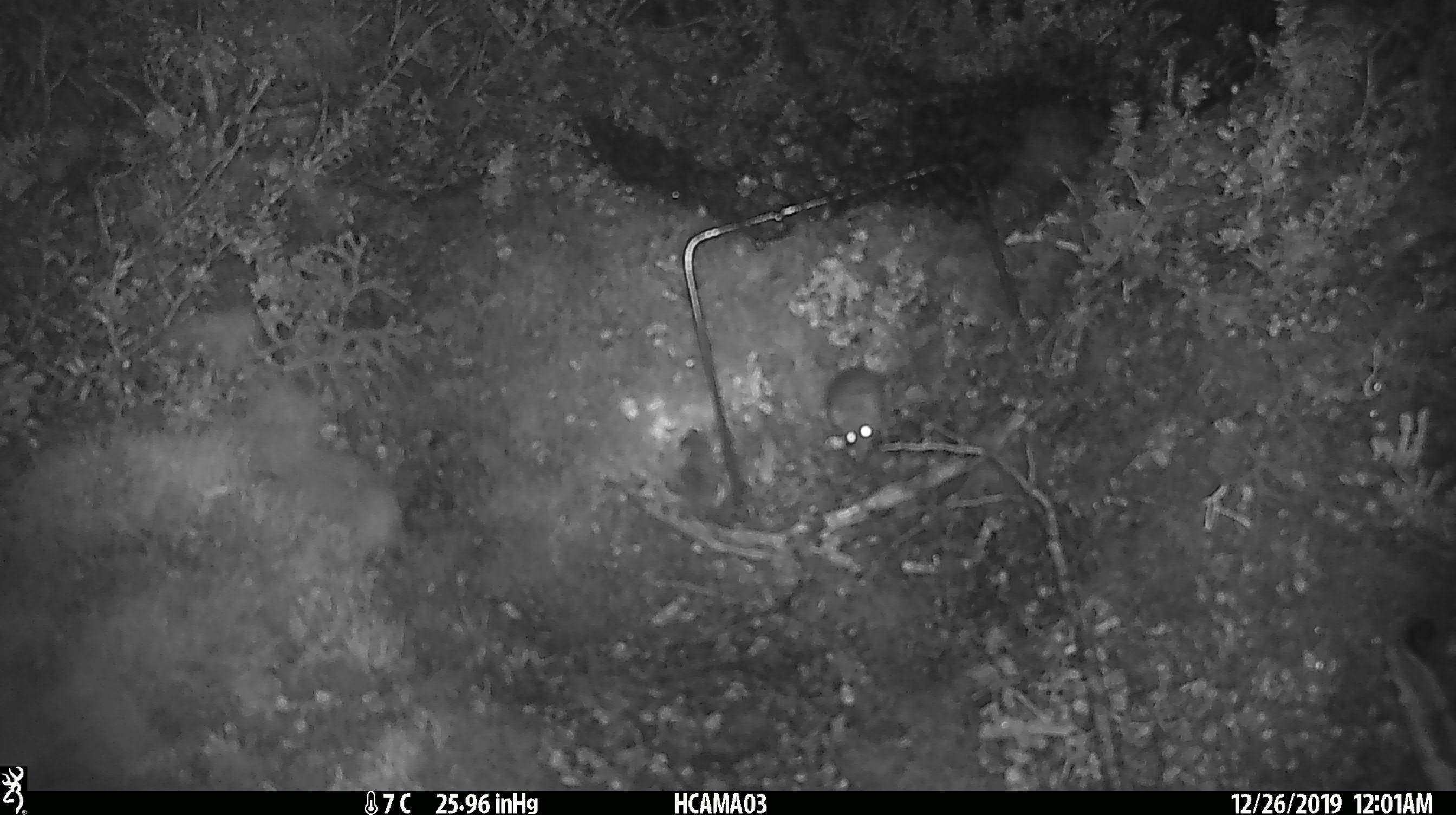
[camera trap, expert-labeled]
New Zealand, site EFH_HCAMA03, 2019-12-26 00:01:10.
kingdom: Animalia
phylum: Chordata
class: Mammalia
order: Rodentia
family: Muridae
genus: Mus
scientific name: Mus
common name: mouse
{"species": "mouse (Mus)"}